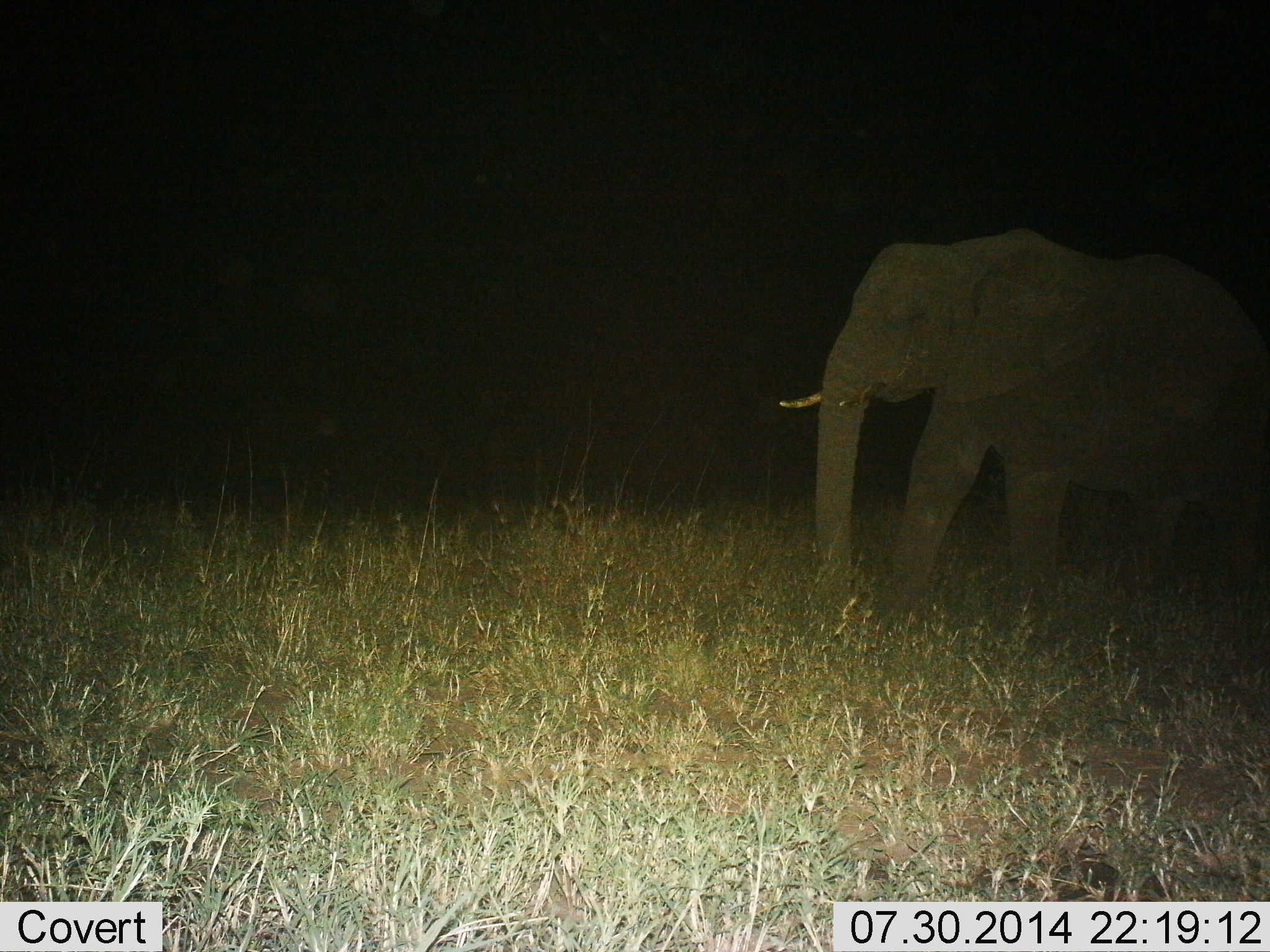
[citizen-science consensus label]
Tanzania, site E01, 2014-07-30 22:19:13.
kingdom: Animalia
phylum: Chordata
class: Mammalia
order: Proboscidea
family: Elephantidae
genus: Loxodonta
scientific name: Loxodonta africana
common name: african bush elephant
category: elephant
Elephant (african bush elephant) (Loxodonta africana), count 1. Behavior (volunteer vote fractions): standing 40%, resting 0%, moving 60%, interacting 0%. Young present (vote fraction): 0%. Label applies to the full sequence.